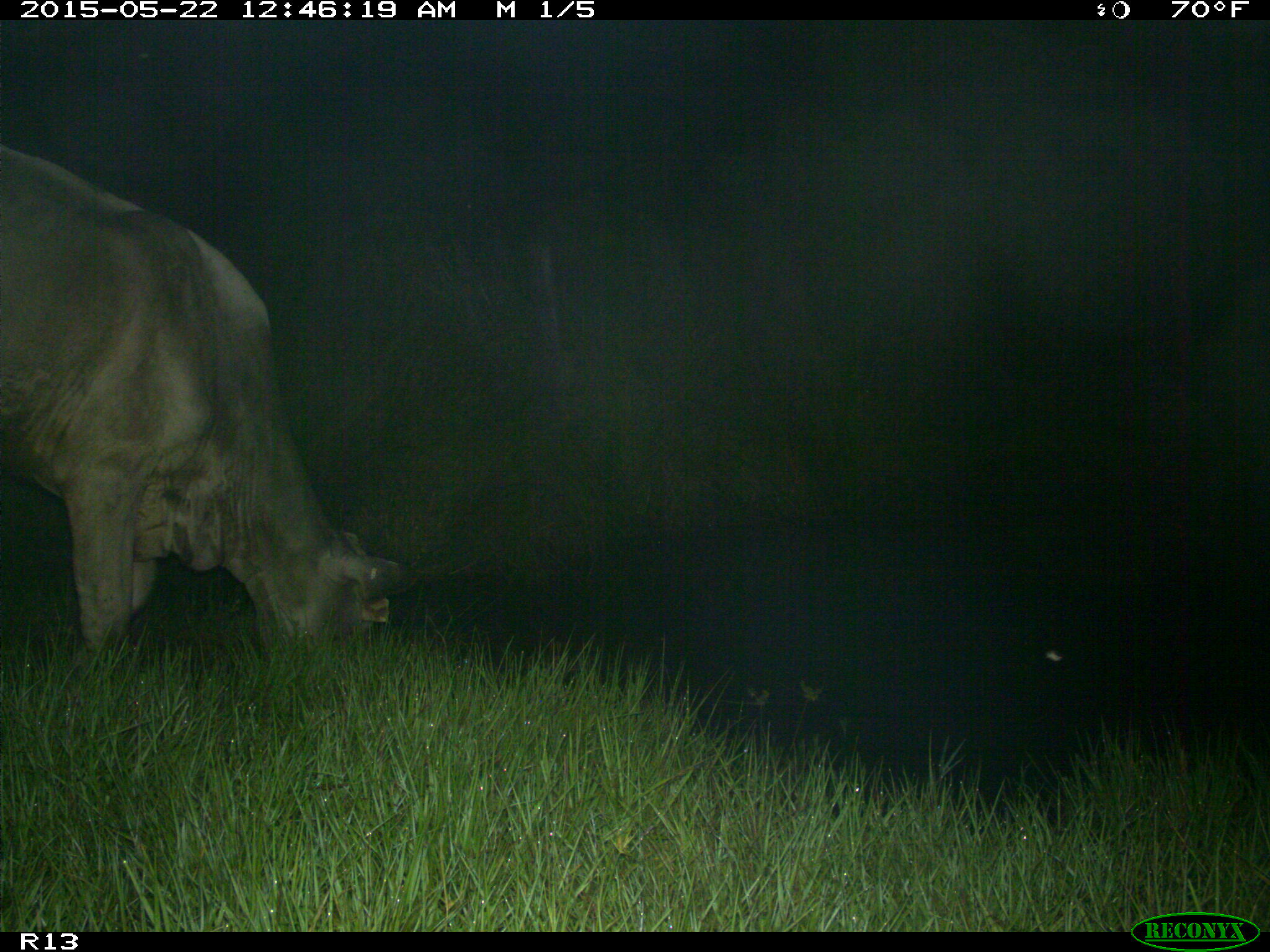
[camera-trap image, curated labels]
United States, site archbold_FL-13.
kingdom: Animalia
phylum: Chordata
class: Mammalia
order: Artiodactyla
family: Bovidae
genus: Bos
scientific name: Bos taurus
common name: domestic cow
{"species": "Bos taurus (domestic cow)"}